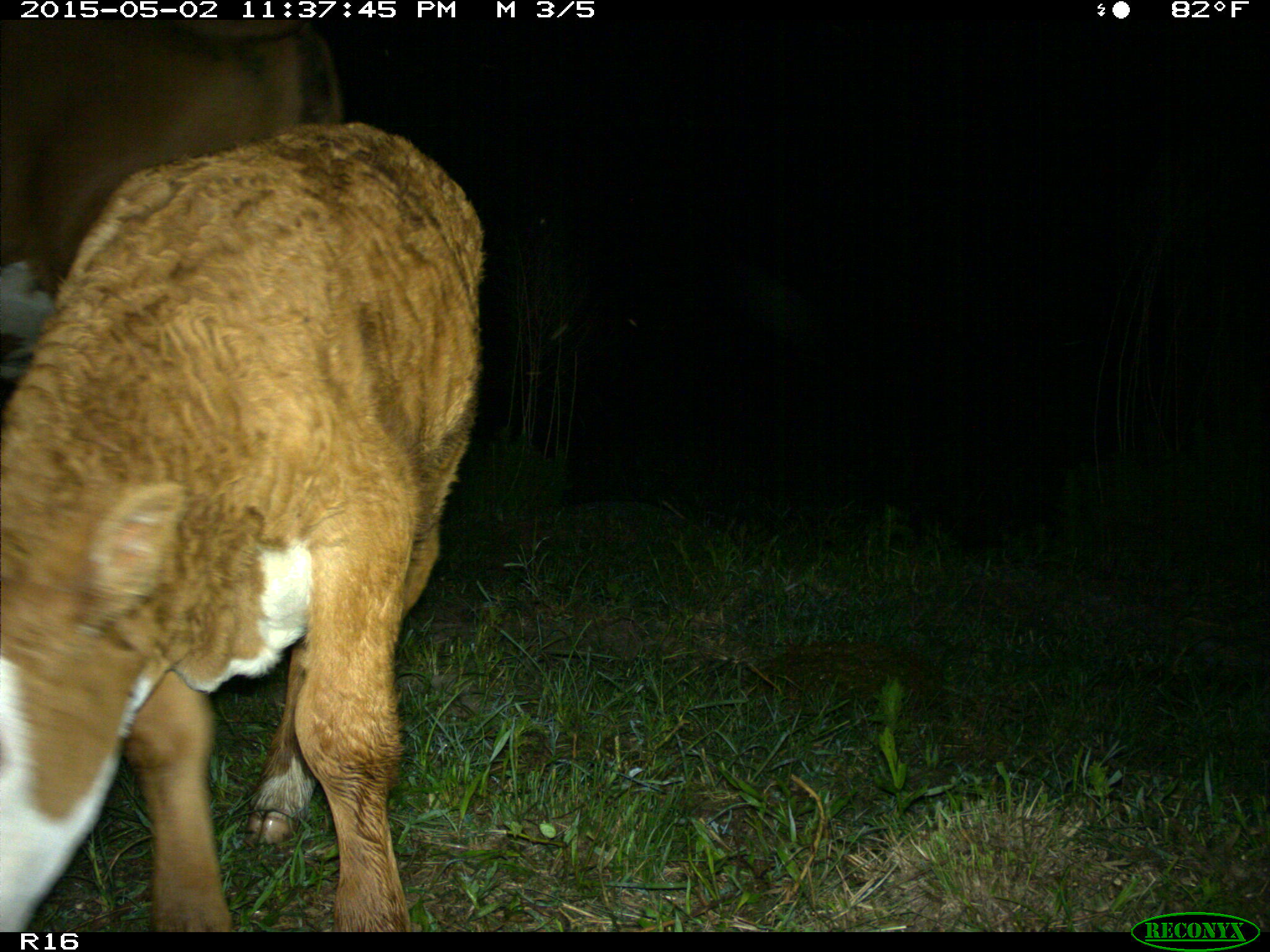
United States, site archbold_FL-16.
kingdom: Animalia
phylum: Chordata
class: Mammalia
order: Artiodactyla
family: Bovidae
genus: Bos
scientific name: Bos taurus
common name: domestic cow